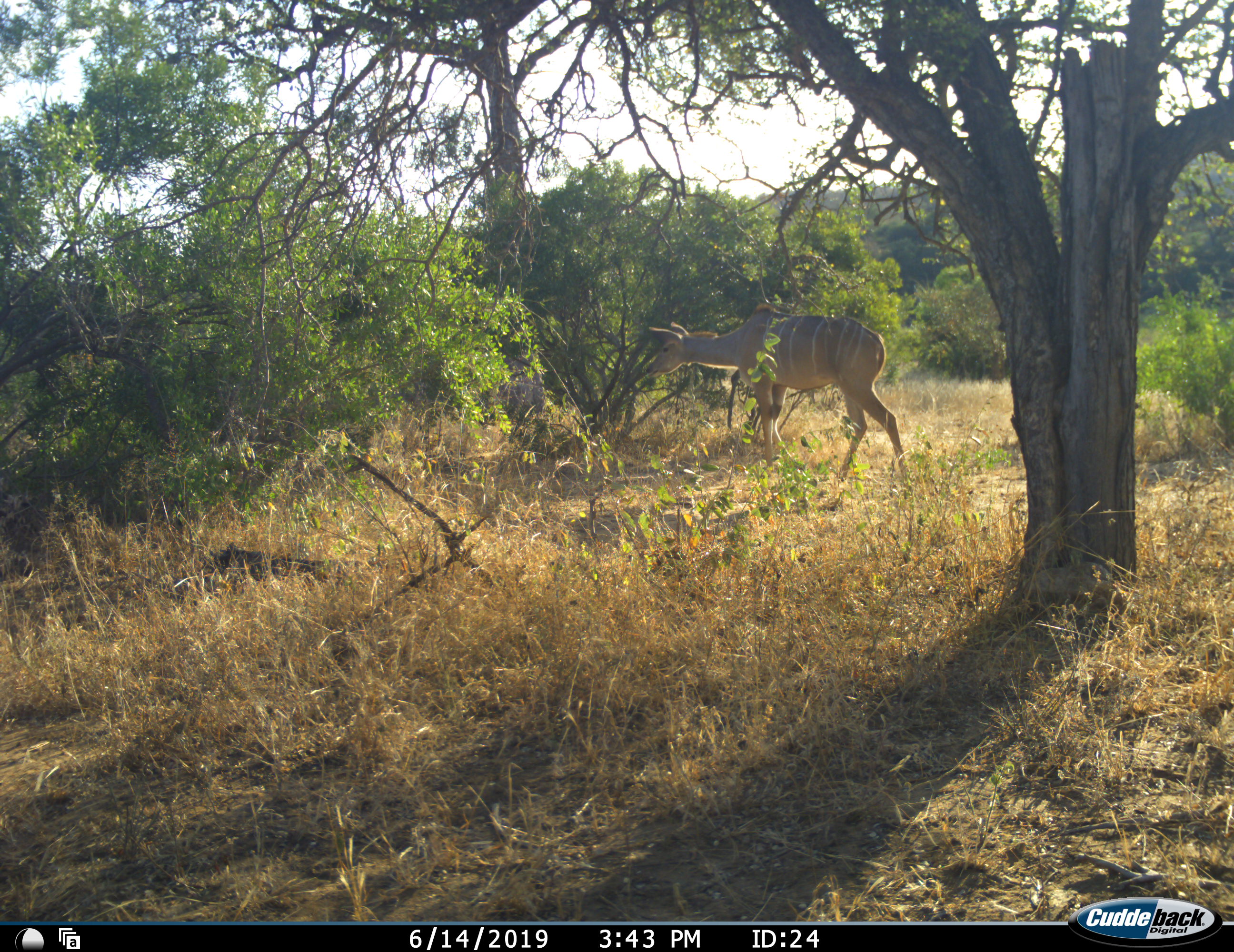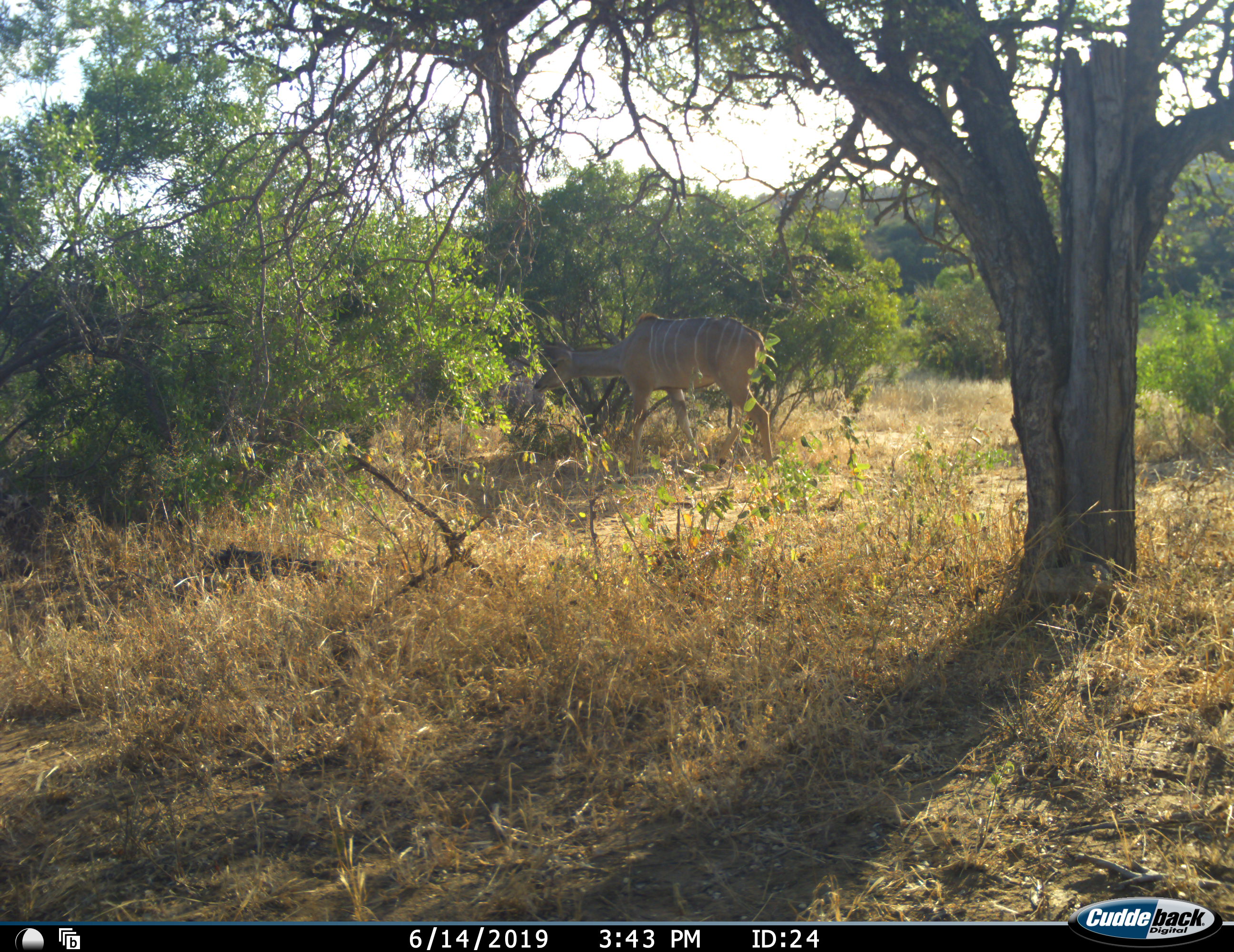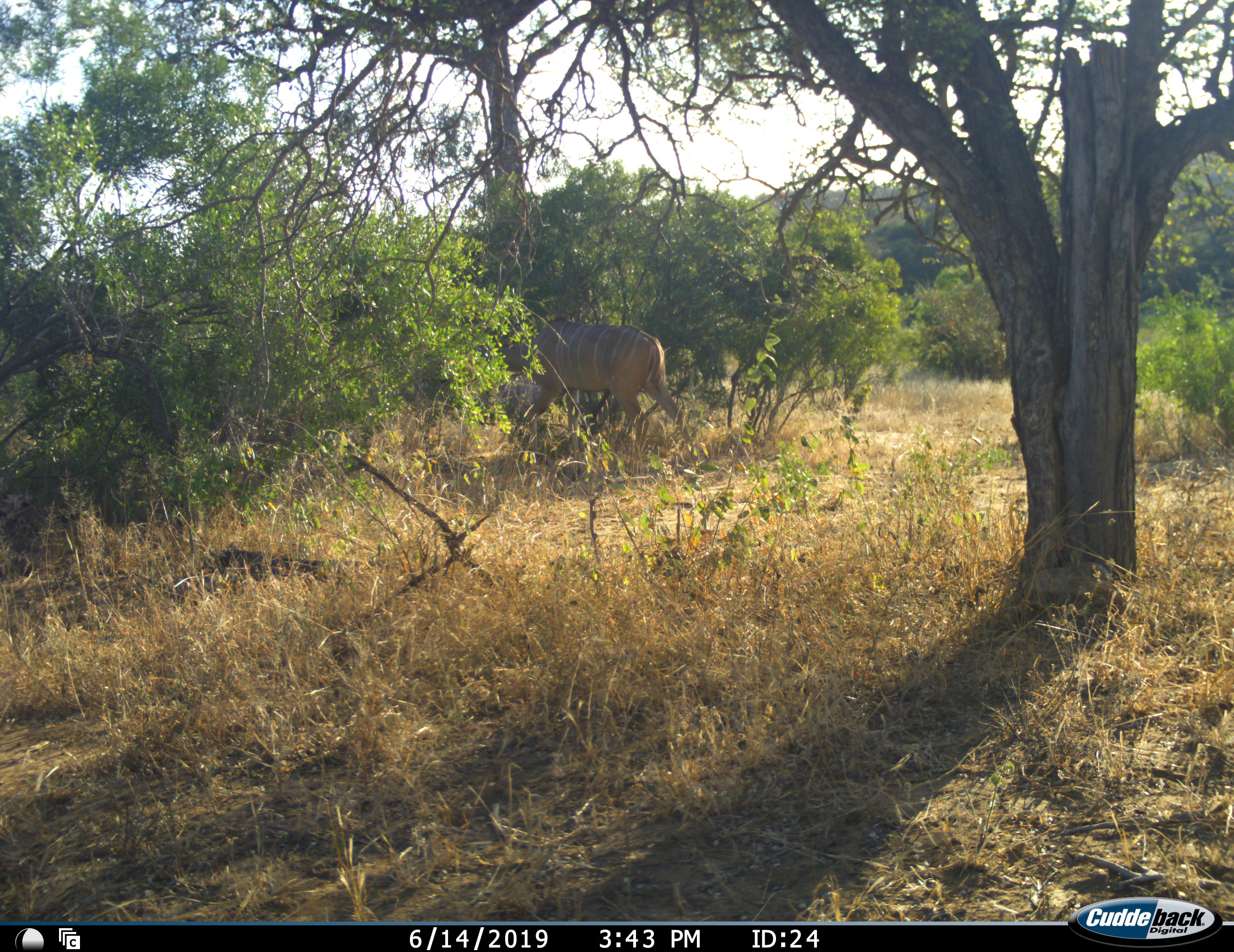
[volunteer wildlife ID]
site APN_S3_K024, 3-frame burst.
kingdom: Animalia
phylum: Chordata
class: Mammalia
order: Artiodactyla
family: Bovidae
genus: Tragelaphus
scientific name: Tragelaphus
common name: kudu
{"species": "kudu (Tragelaphus)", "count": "1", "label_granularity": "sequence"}